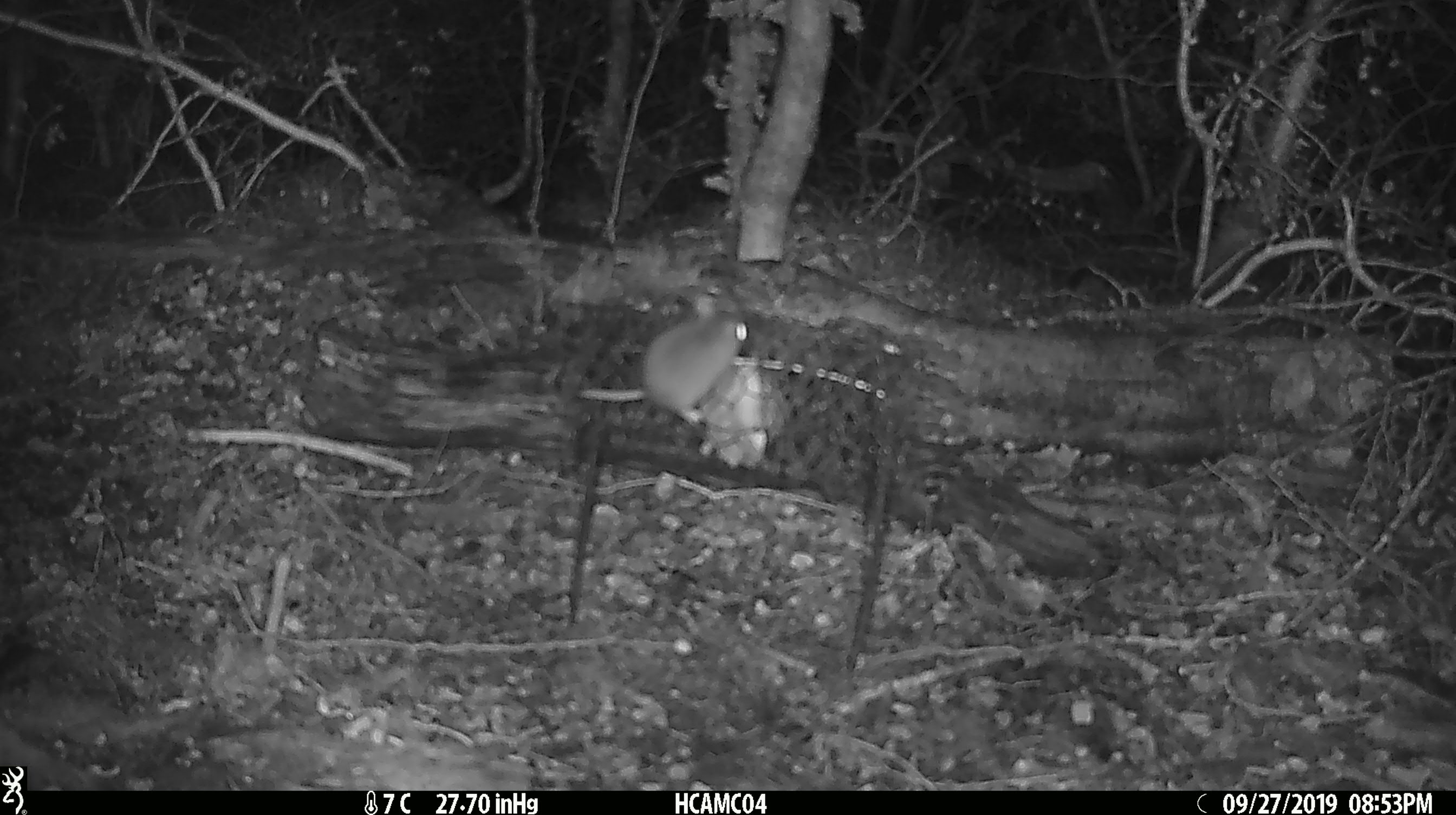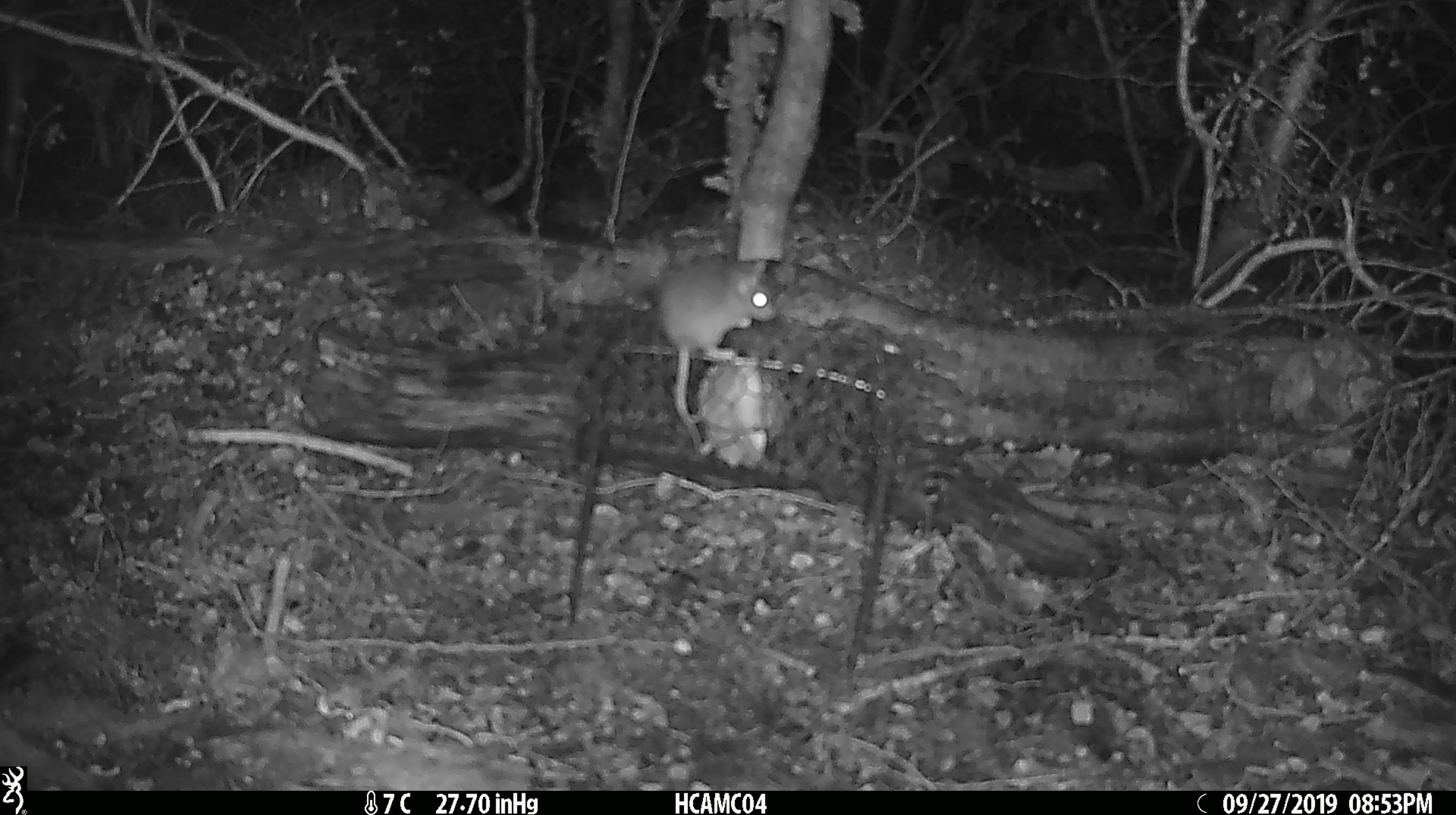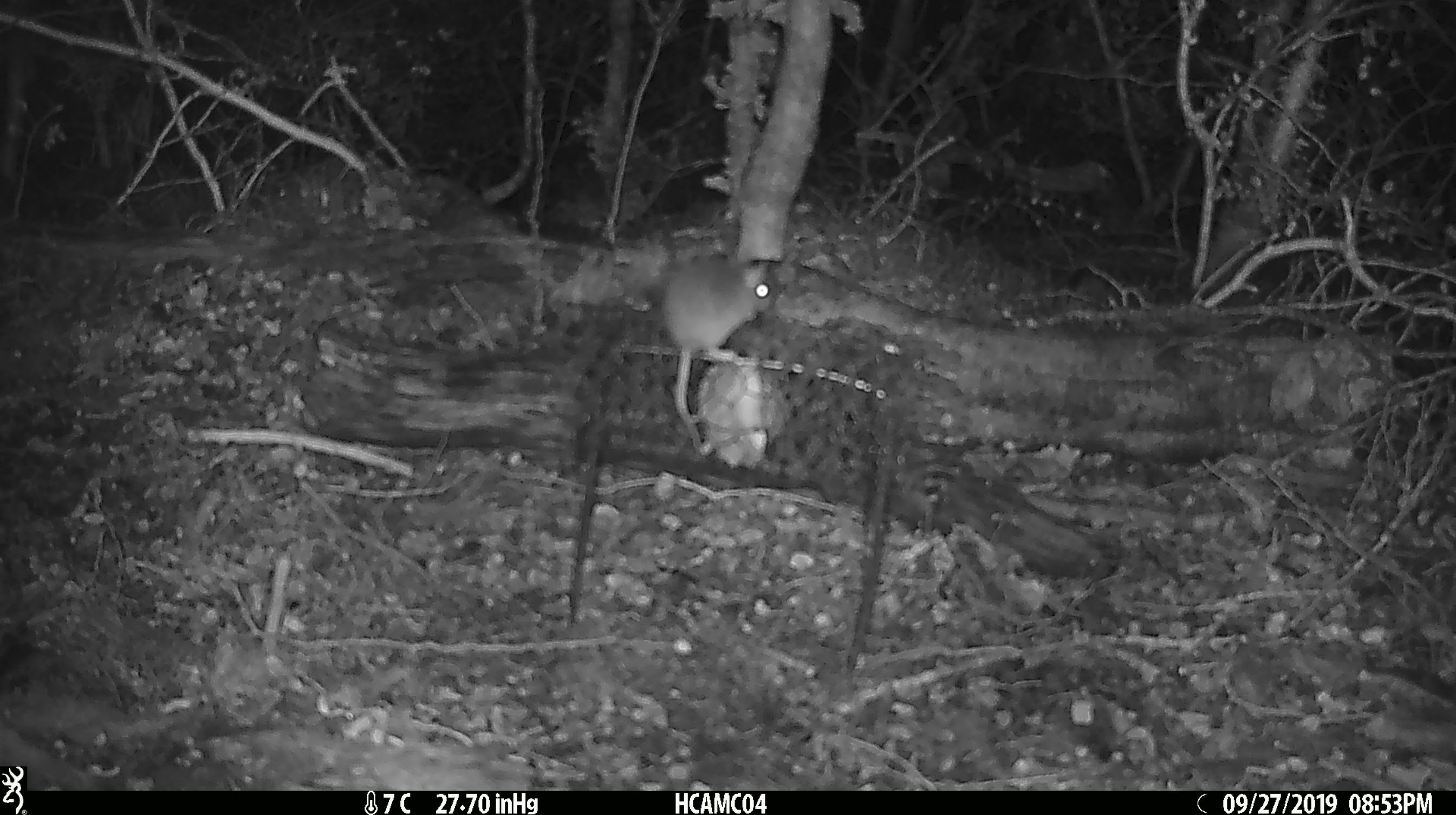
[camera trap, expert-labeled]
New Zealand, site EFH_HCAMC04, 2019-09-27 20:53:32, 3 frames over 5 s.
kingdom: Animalia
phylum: Chordata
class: Mammalia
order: Rodentia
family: Muridae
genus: Mus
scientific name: Mus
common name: mouse